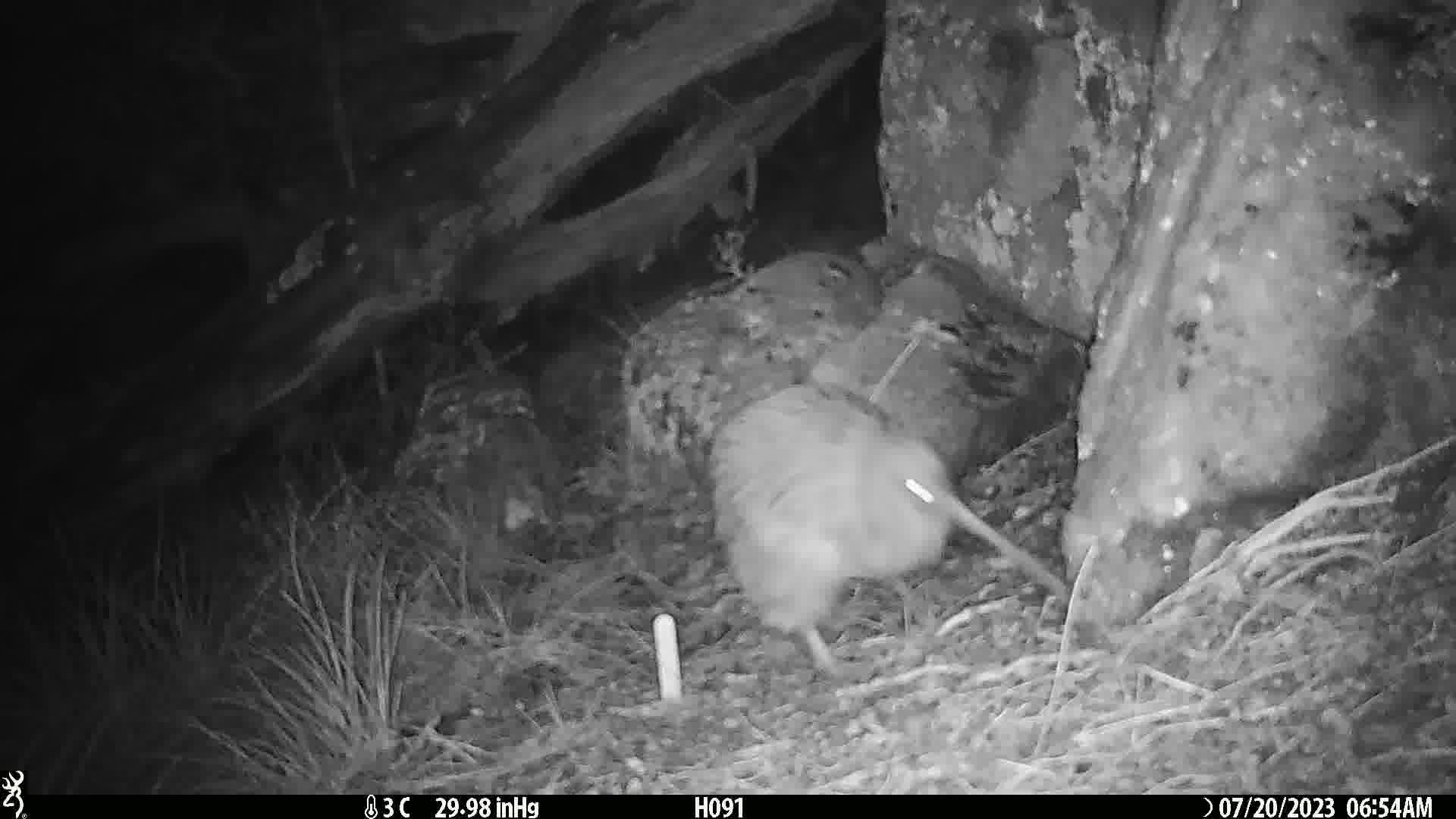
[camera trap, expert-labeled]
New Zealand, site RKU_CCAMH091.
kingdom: Animalia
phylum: Chordata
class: Aves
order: Apterygiformes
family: Apterygidae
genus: Apteryx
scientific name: Apteryx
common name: kiwi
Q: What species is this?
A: Kiwi (Apteryx).